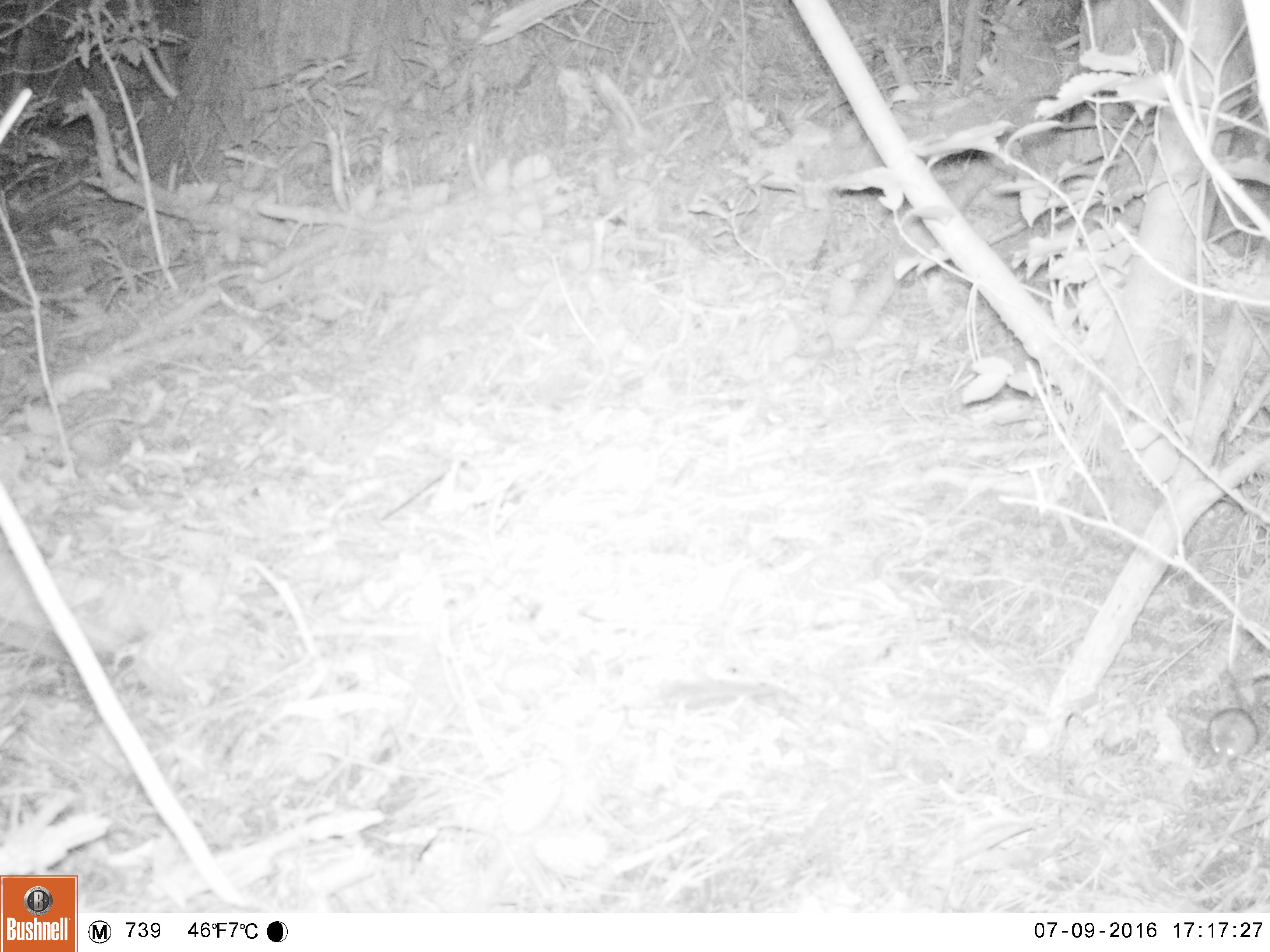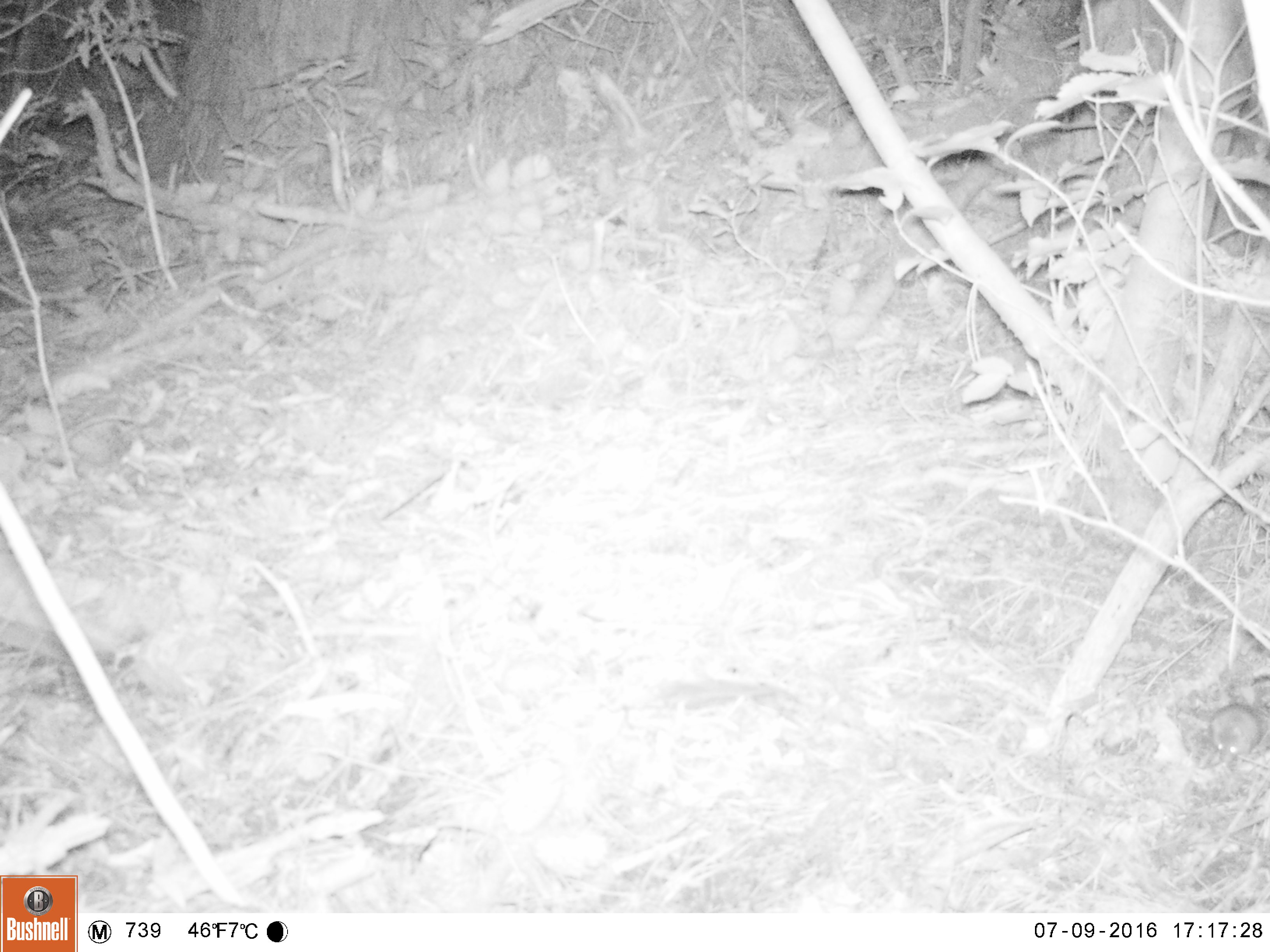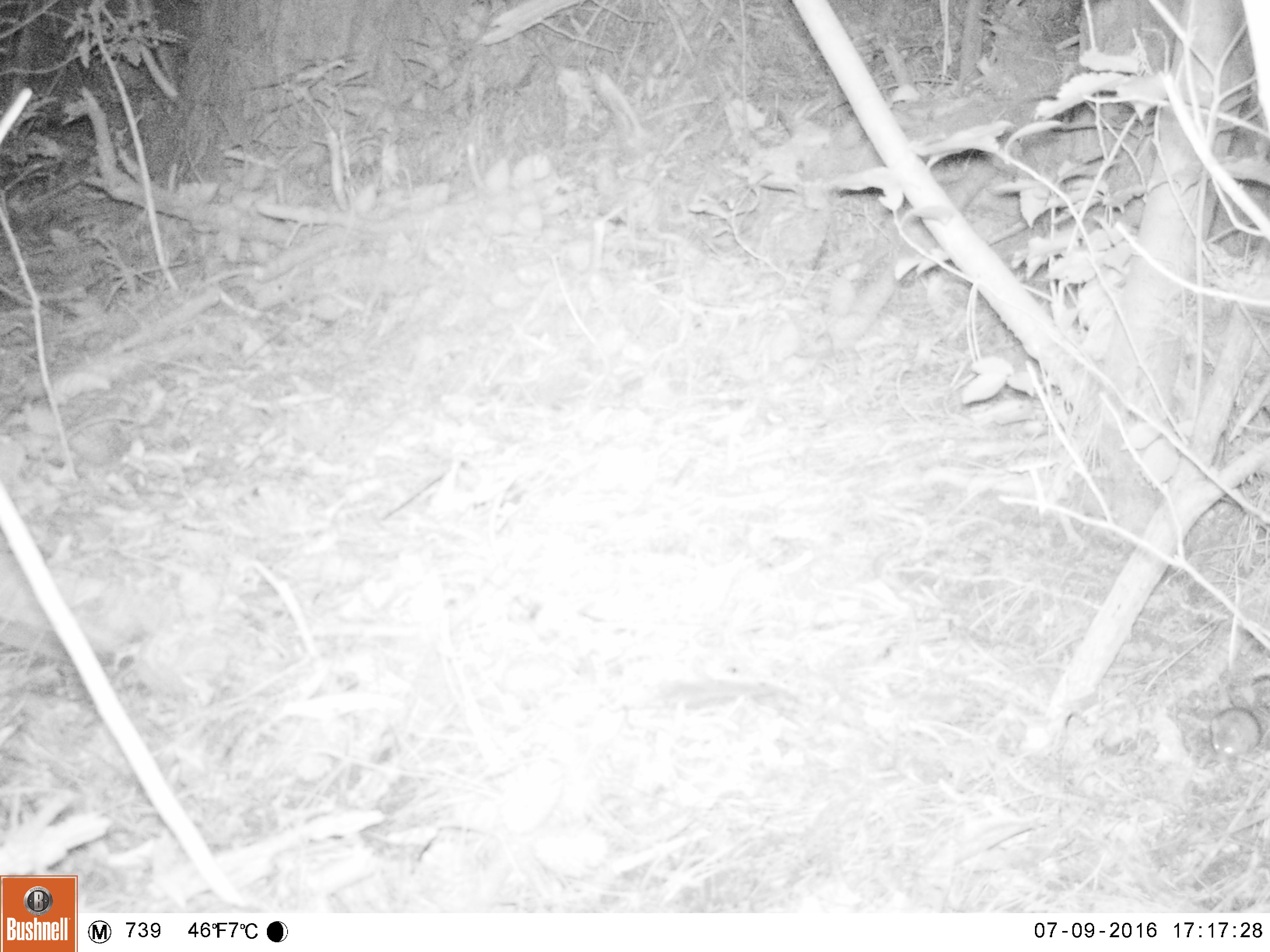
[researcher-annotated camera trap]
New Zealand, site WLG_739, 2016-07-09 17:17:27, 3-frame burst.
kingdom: Animalia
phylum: Chordata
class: Mammalia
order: Rodentia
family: Muridae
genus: Mus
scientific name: Mus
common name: mouse